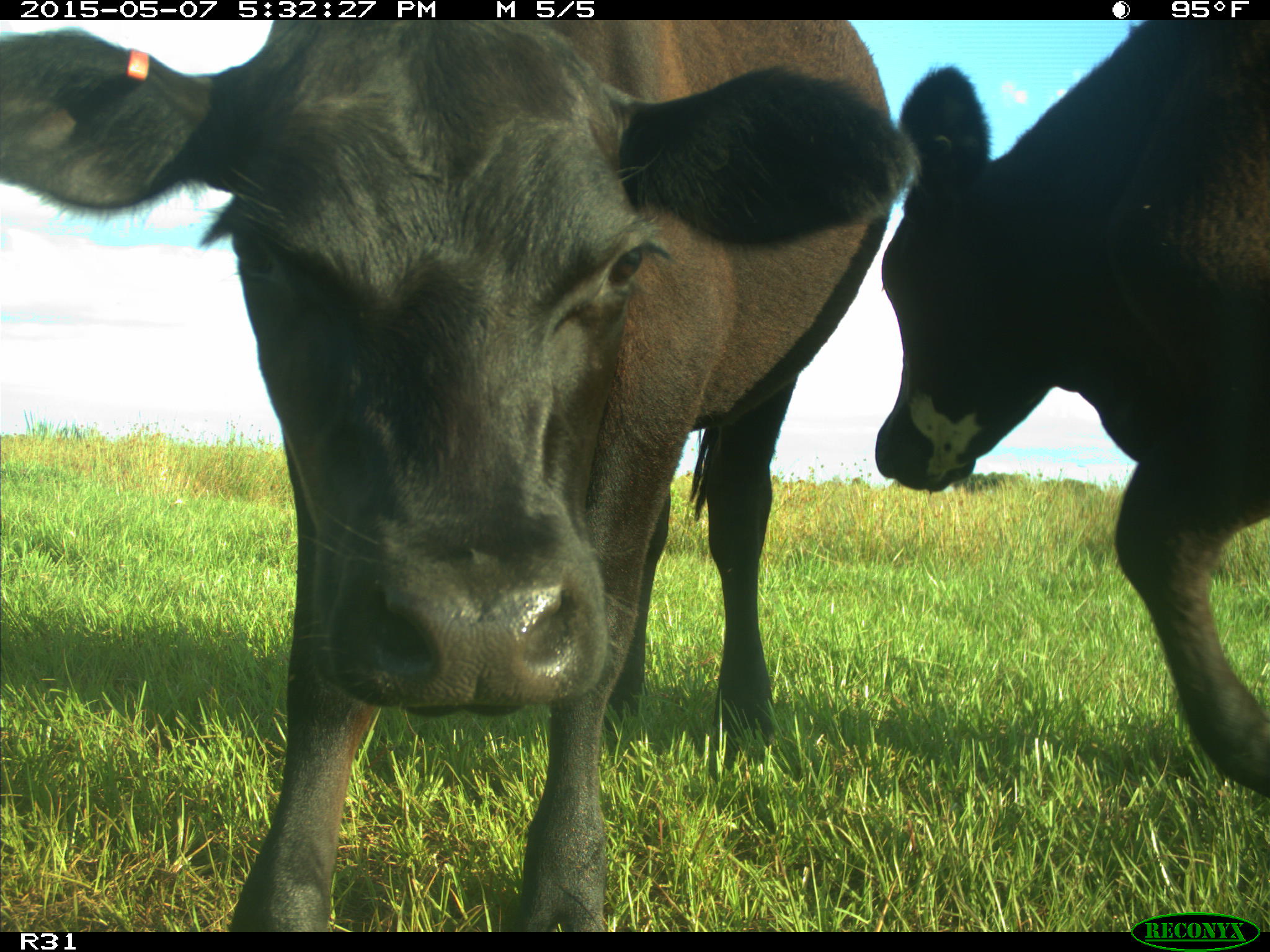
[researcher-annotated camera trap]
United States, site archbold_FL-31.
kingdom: Animalia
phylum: Chordata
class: Mammalia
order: Artiodactyla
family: Bovidae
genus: Bos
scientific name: Bos taurus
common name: domestic cow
Bos taurus (domestic cow).